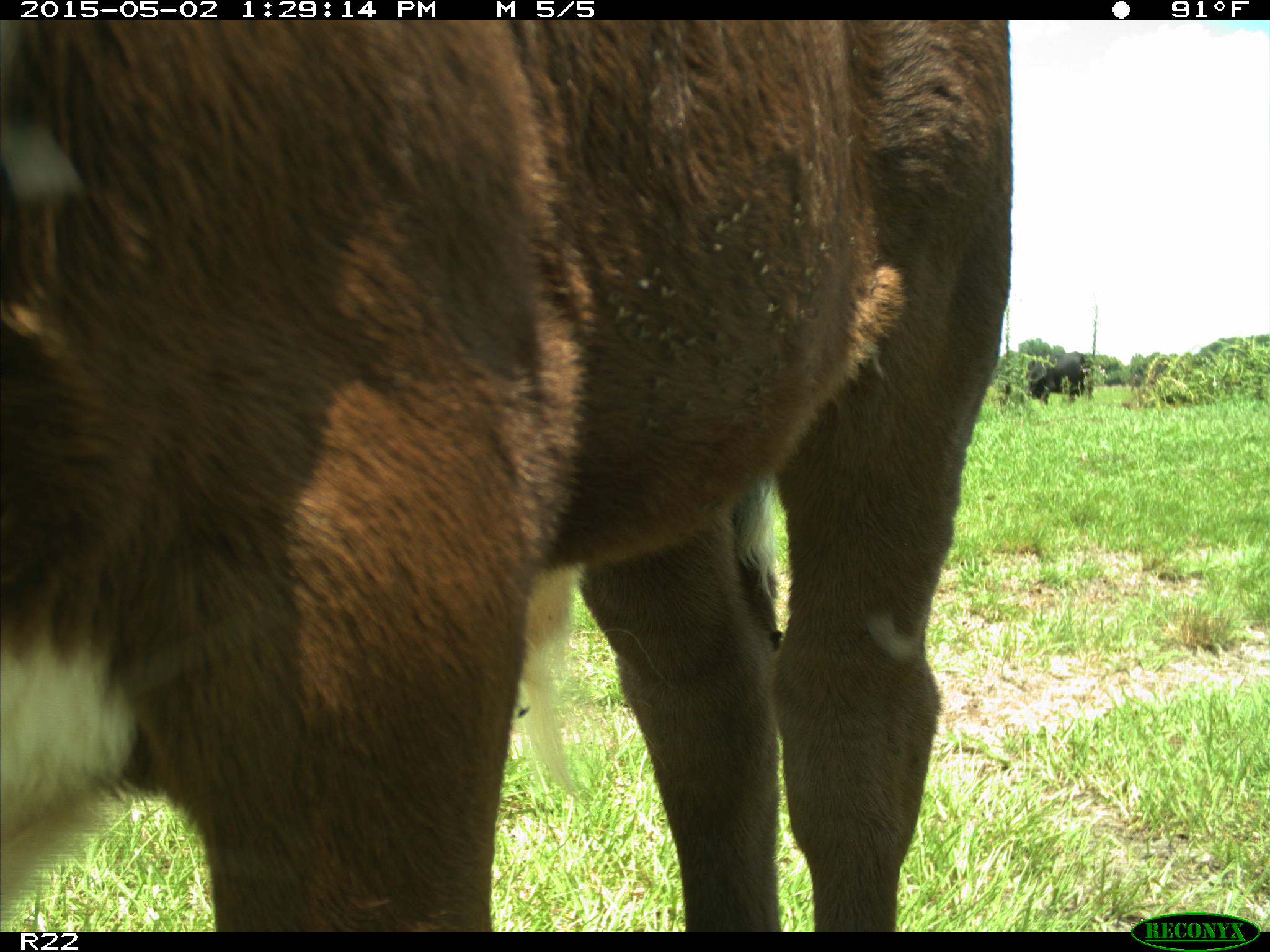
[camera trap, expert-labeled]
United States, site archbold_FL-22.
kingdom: Animalia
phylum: Chordata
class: Mammalia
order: Artiodactyla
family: Bovidae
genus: Bos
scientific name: Bos taurus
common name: domestic cow